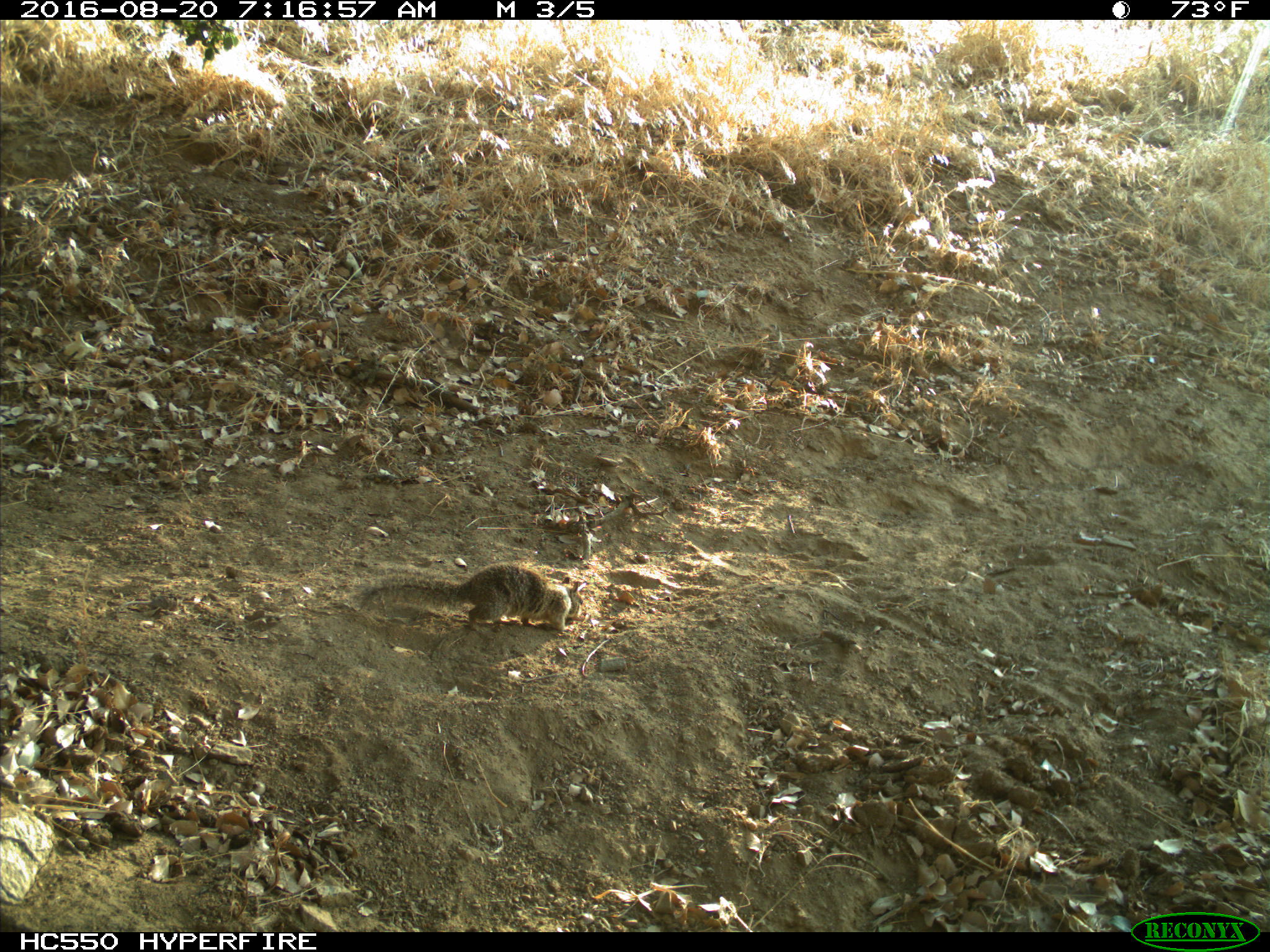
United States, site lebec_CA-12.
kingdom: Animalia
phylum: Chordata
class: Mammalia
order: Rodentia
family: Sciuridae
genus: Otospermophilus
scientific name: Otospermophilus beecheyi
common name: california ground squirrel